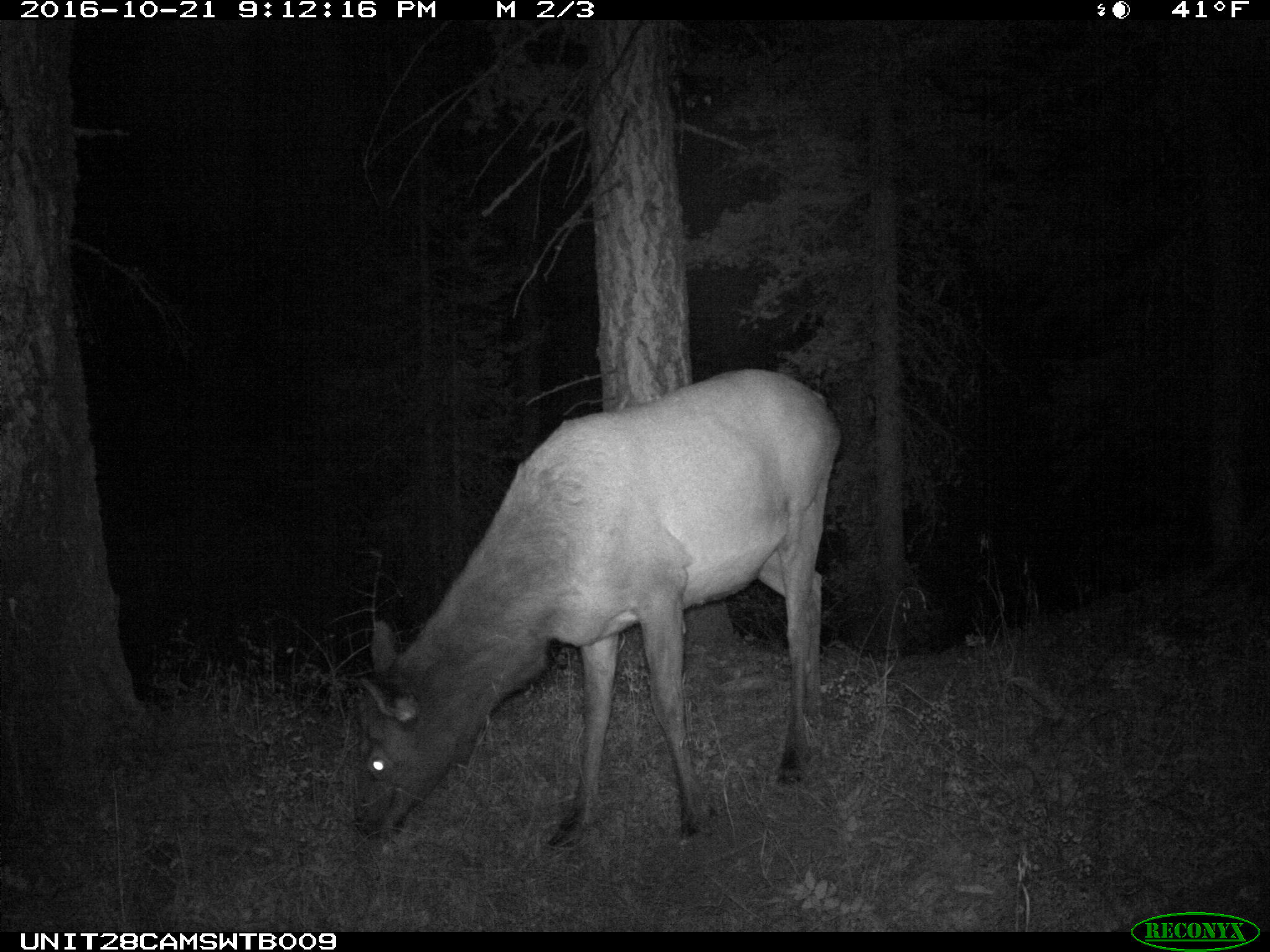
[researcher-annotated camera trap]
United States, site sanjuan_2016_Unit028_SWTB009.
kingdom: Animalia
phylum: Chordata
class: Mammalia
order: Artiodactyla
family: Cervidae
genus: Cervus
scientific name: Cervus elaphus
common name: red deer